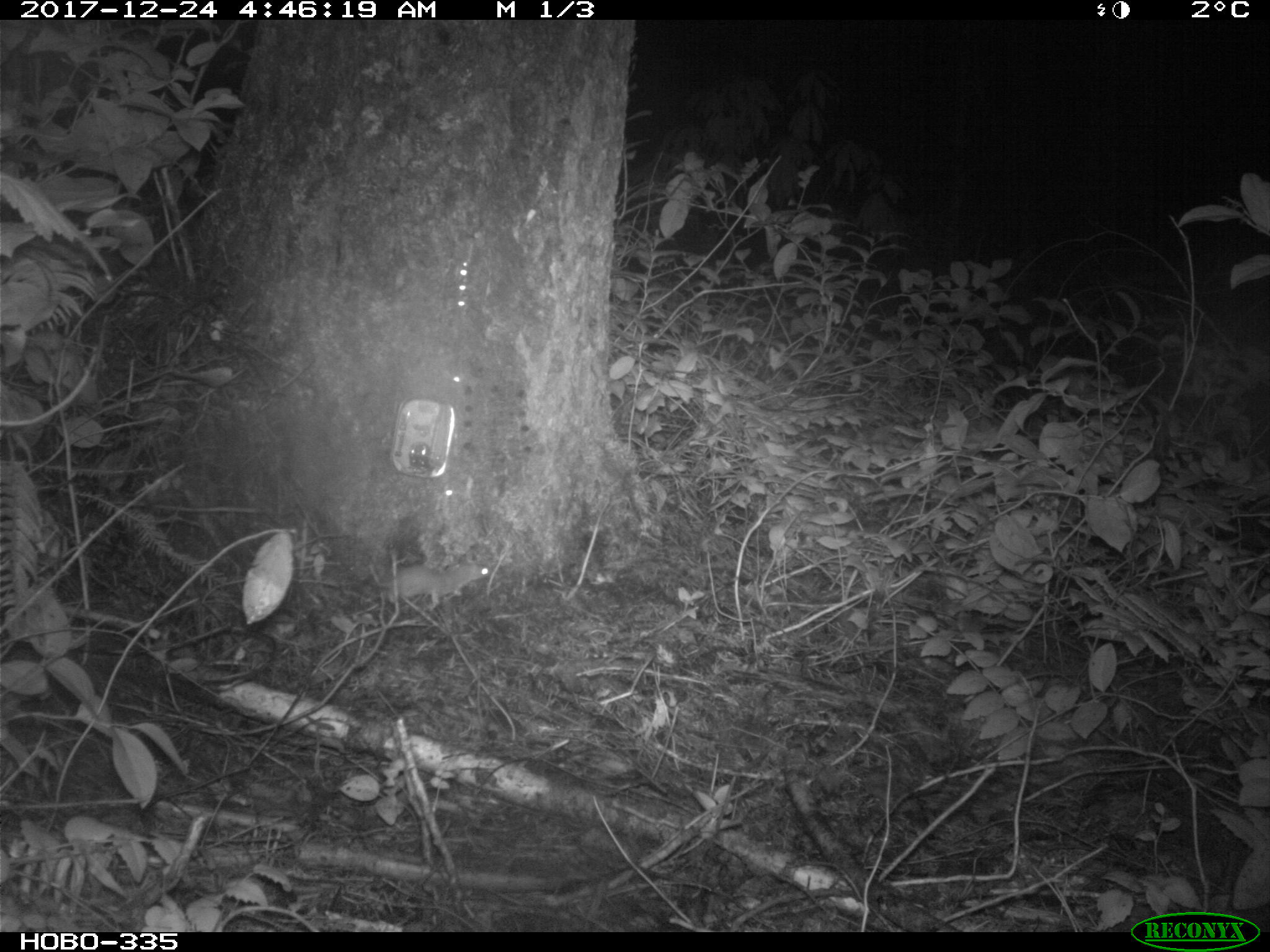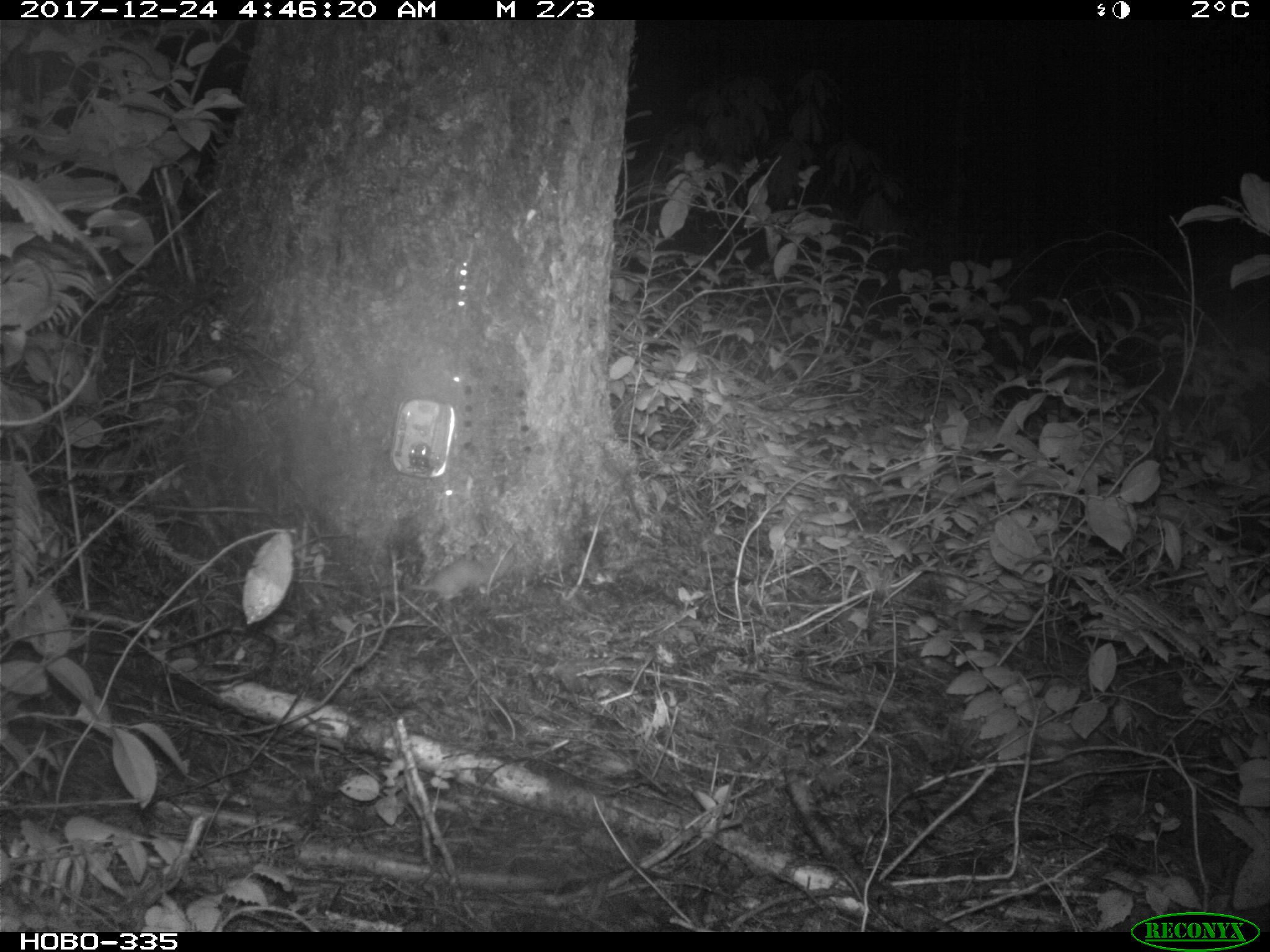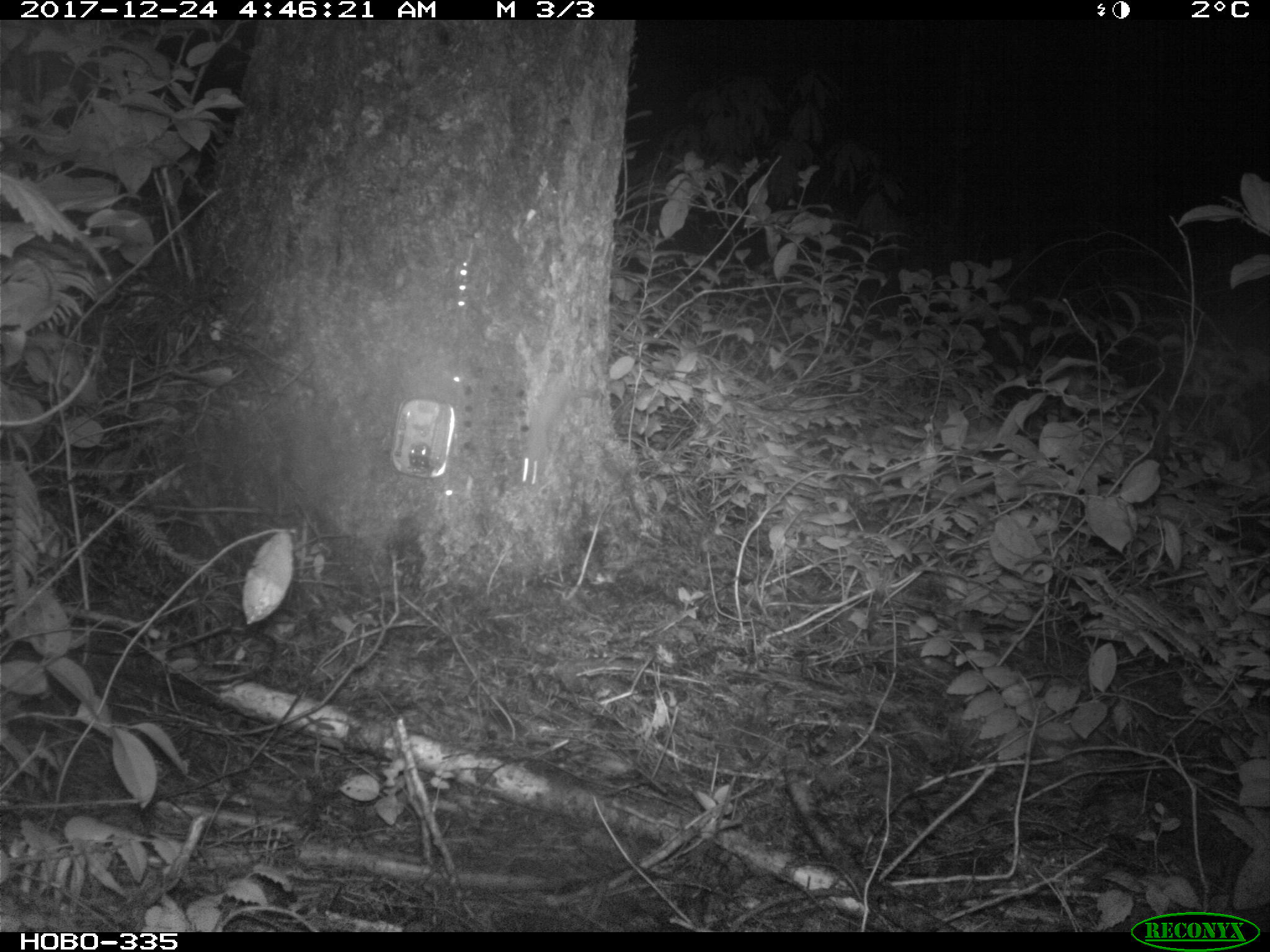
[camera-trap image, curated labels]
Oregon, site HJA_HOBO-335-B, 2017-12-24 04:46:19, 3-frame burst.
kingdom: Animalia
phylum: Chordata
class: Mammalia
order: Carnivora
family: Mustelidae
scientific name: Mustelidae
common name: weasel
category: weasel family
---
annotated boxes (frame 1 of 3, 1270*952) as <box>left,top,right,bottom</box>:
weasel family: <box>355,548,496,614</box>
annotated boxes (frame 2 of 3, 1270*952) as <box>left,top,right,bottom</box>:
weasel family: <box>347,547,527,601</box>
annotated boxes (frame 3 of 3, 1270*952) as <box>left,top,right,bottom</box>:
weasel family: <box>491,351,612,500</box>